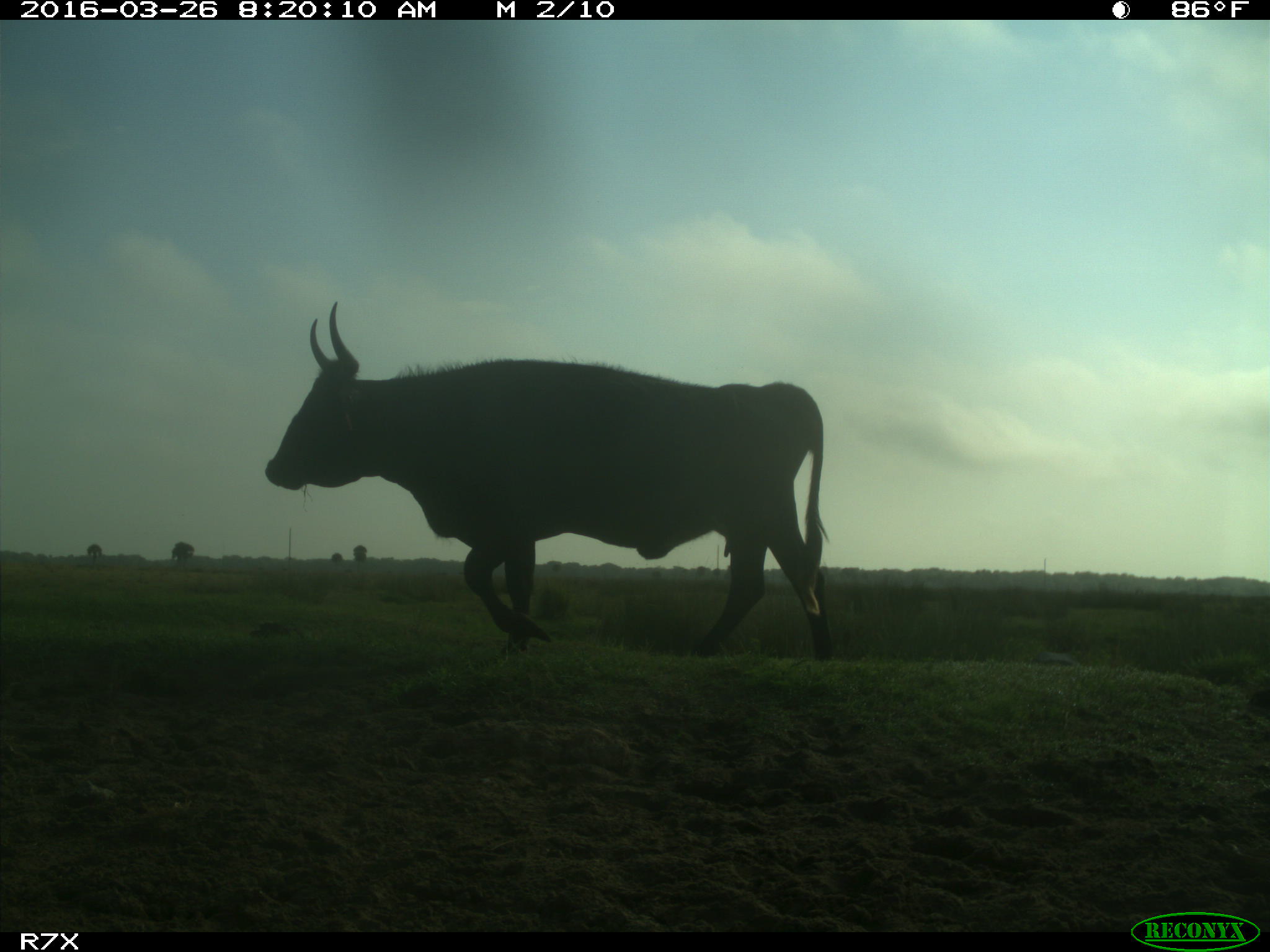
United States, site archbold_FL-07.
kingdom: Animalia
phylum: Chordata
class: Mammalia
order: Artiodactyla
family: Bovidae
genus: Bos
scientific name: Bos taurus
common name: domestic cow